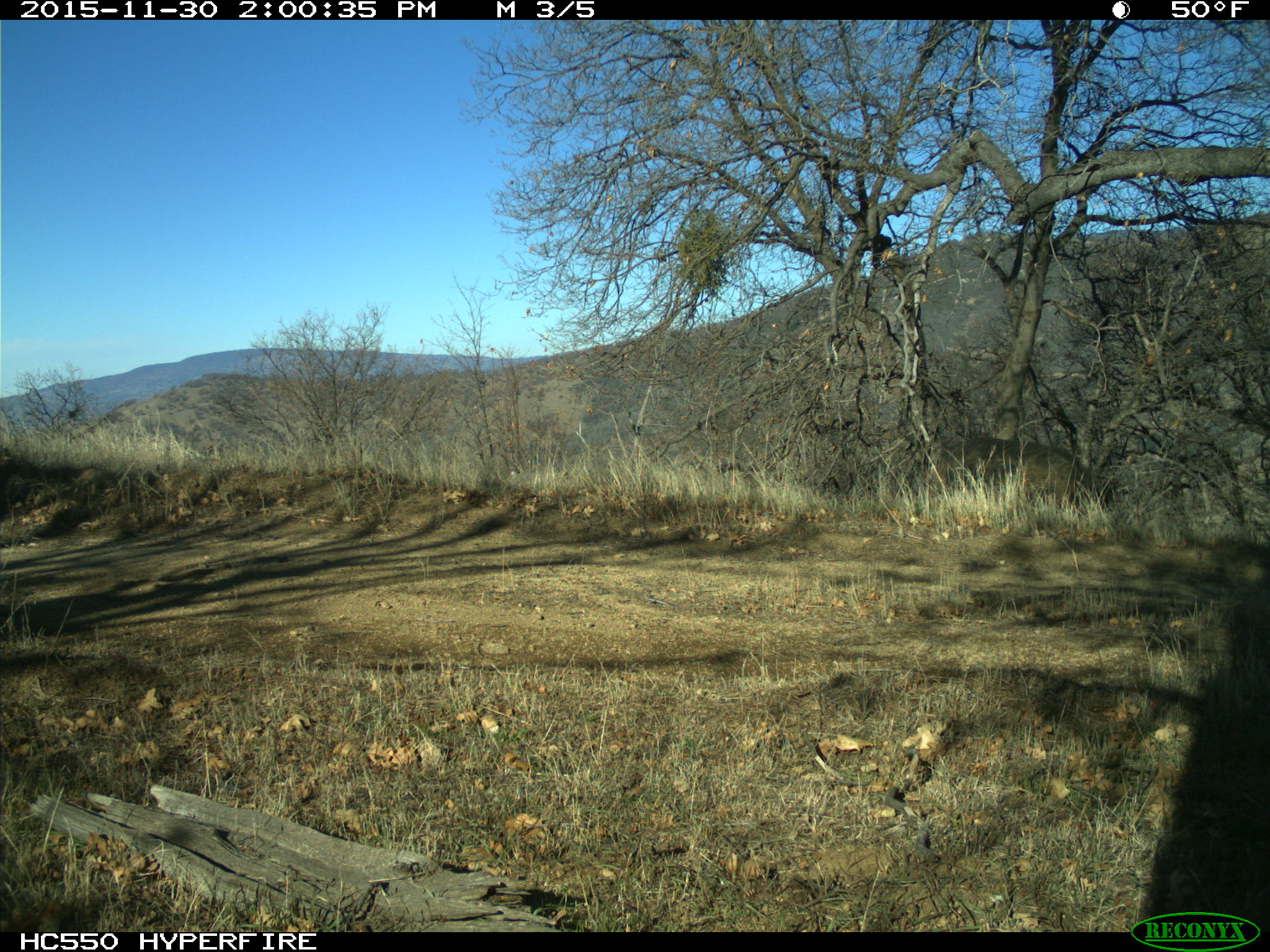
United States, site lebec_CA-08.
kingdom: Animalia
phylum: Chordata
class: Mammalia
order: Artiodactyla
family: Suidae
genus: Sus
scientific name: Sus scrofa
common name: wild boar